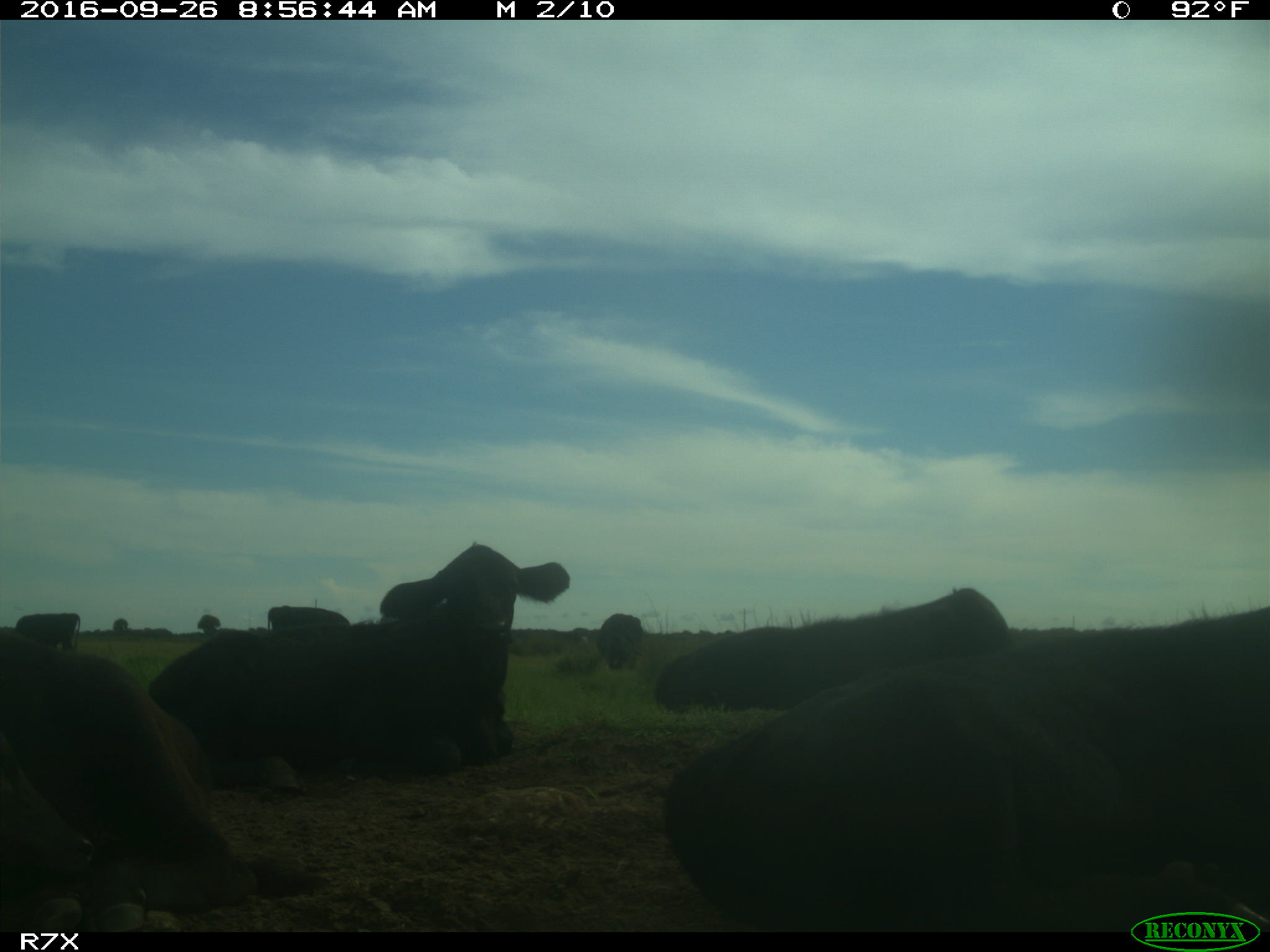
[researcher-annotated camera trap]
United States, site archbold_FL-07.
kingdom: Animalia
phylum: Chordata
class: Mammalia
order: Artiodactyla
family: Bovidae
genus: Bos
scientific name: Bos taurus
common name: domestic cow